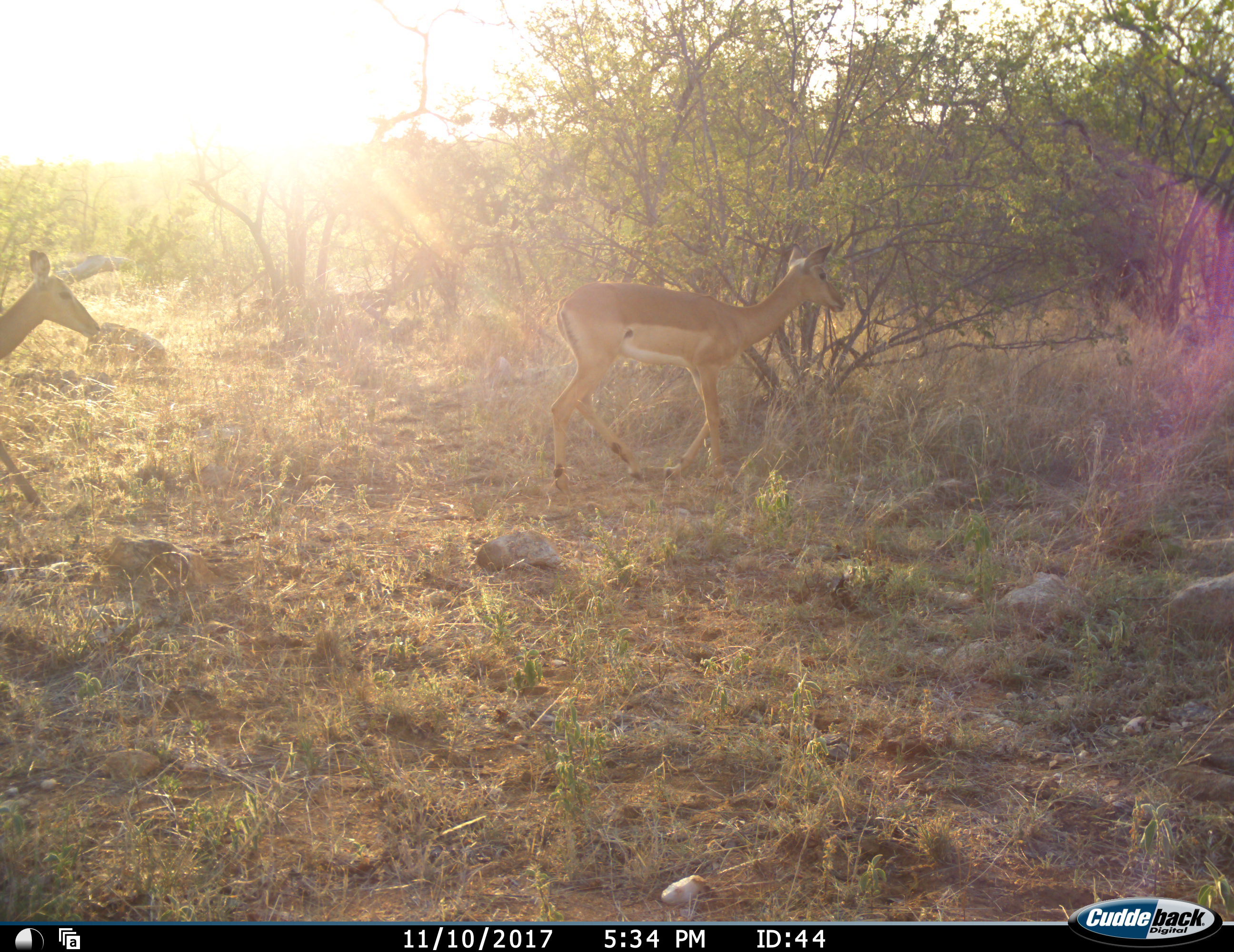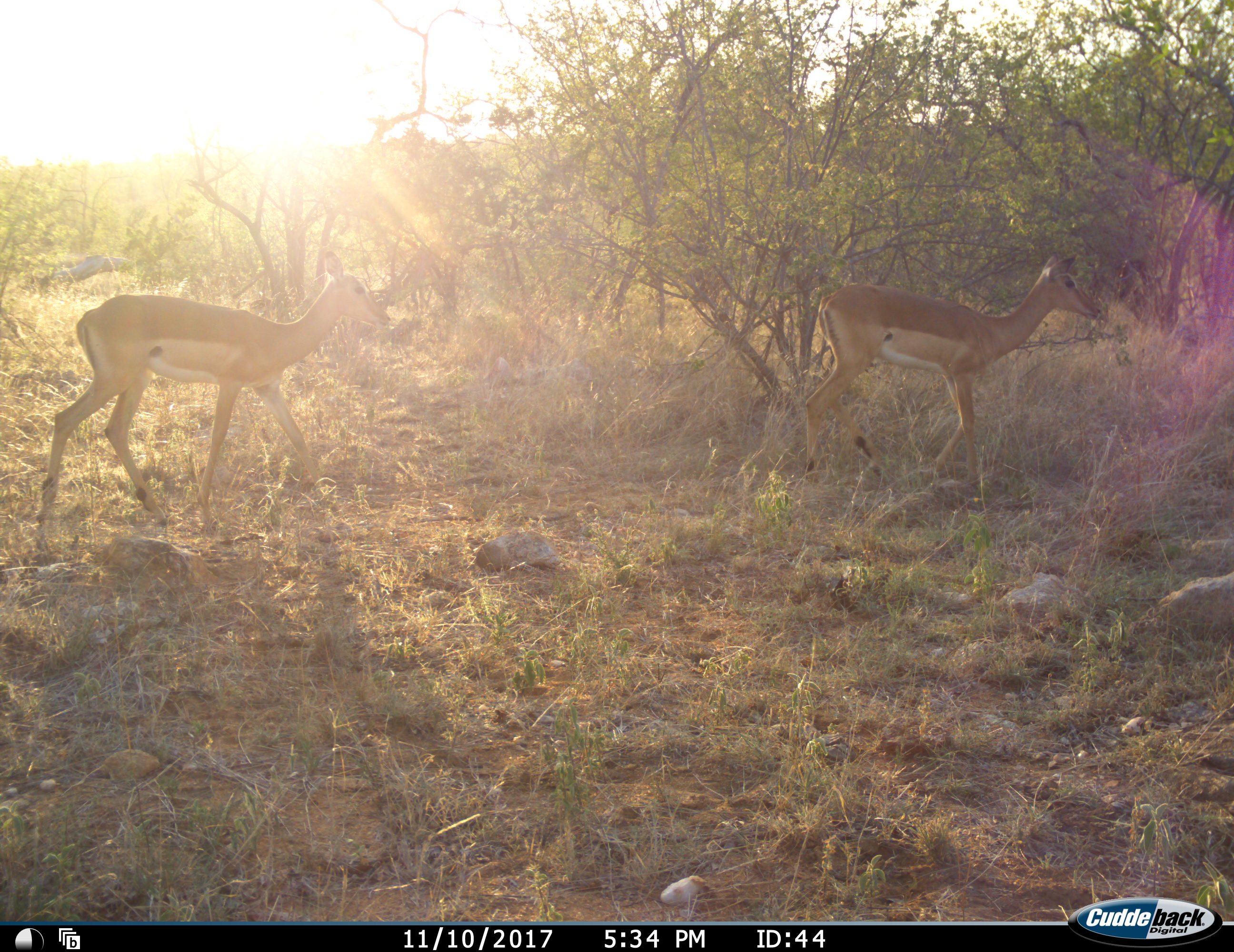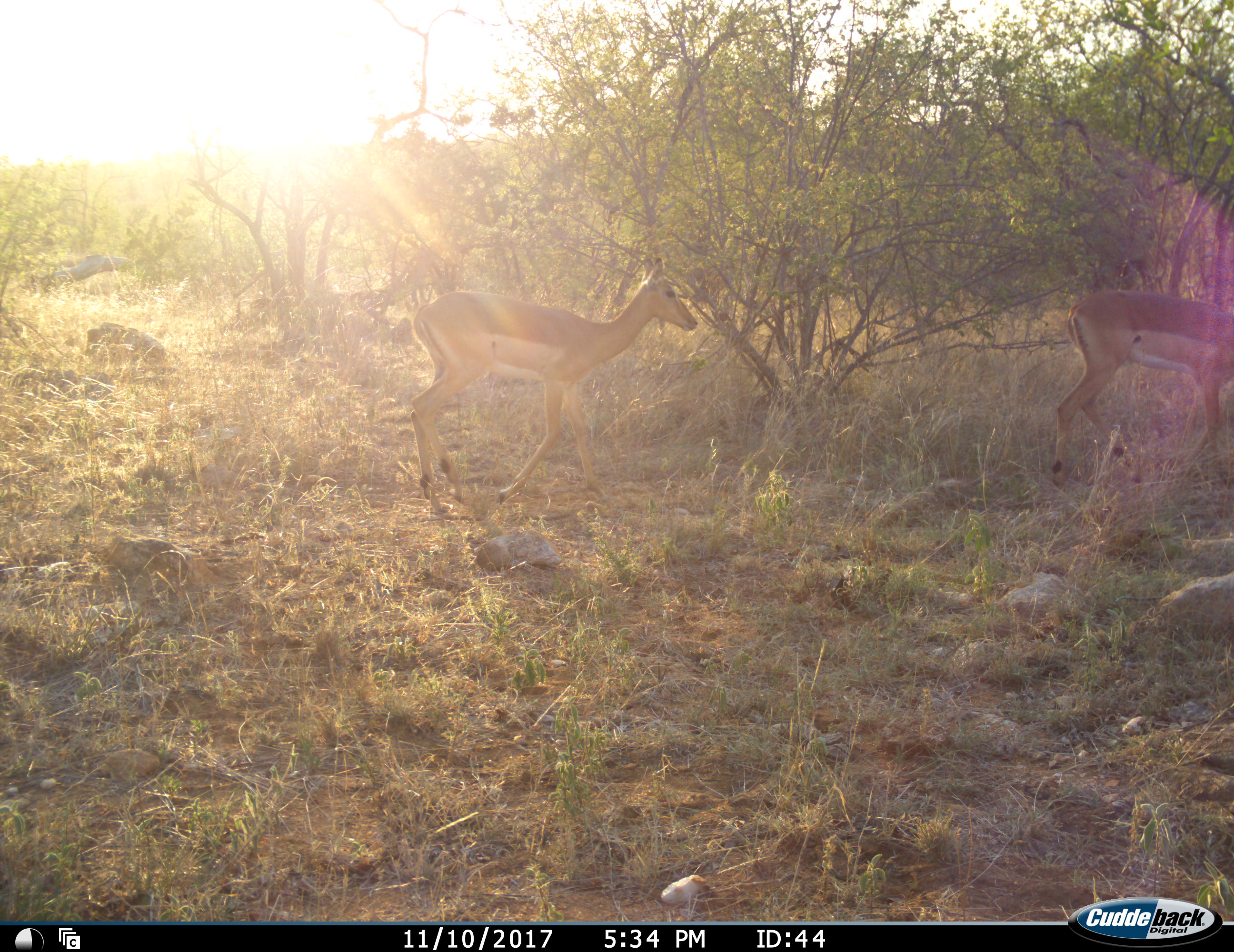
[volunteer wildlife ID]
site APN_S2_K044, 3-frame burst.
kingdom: Animalia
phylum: Chordata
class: Mammalia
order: Artiodactyla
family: Bovidae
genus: Aepyceros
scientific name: Aepyceros melampus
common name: impala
Impala (Aepyceros melampus), count 2. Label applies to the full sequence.